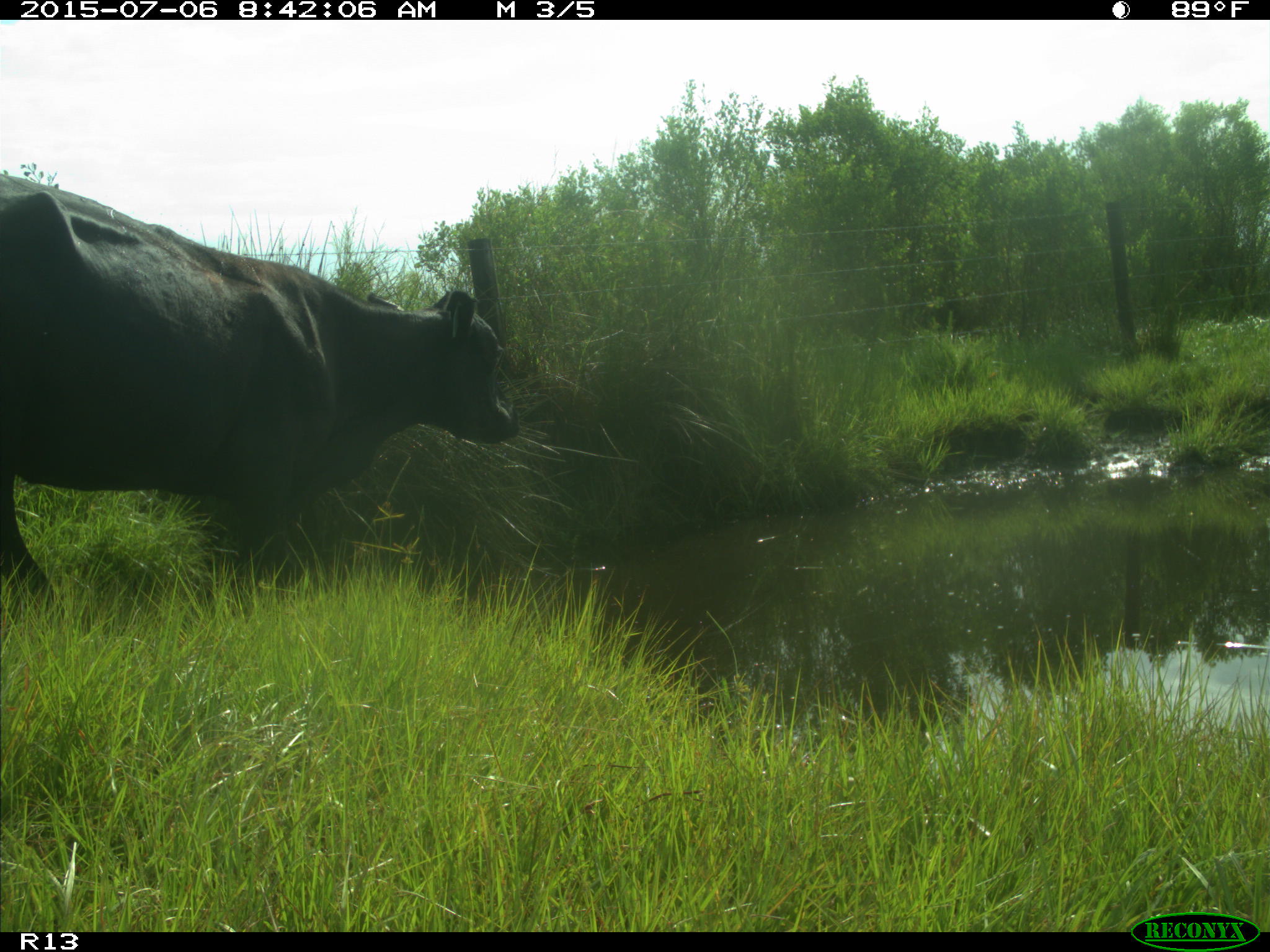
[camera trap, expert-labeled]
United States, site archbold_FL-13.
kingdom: Animalia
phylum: Chordata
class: Mammalia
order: Artiodactyla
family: Bovidae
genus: Bos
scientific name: Bos taurus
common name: domestic cow